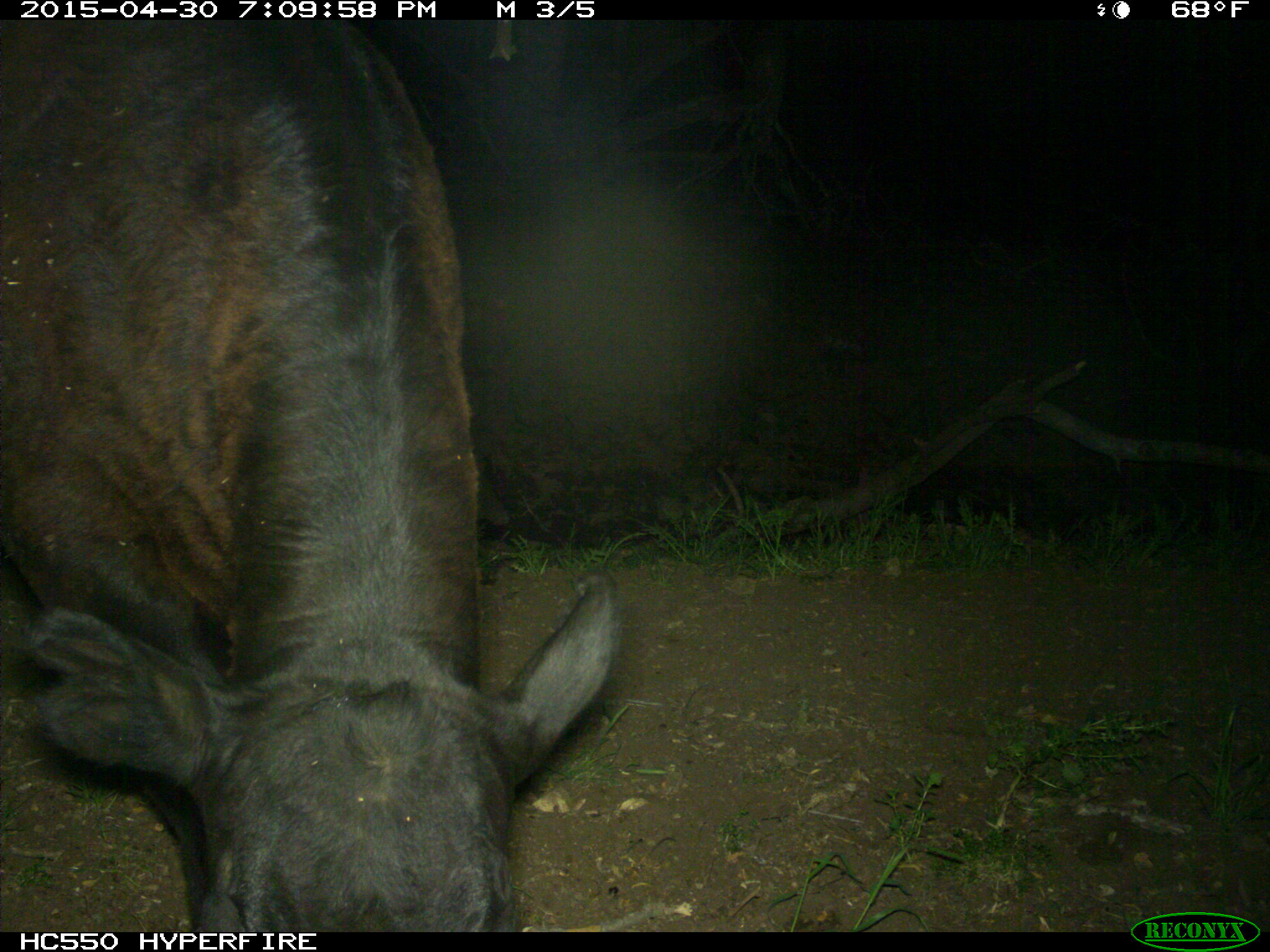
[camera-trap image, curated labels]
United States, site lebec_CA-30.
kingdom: Animalia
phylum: Chordata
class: Mammalia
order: Artiodactyla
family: Bovidae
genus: Bos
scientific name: Bos taurus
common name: domestic cow